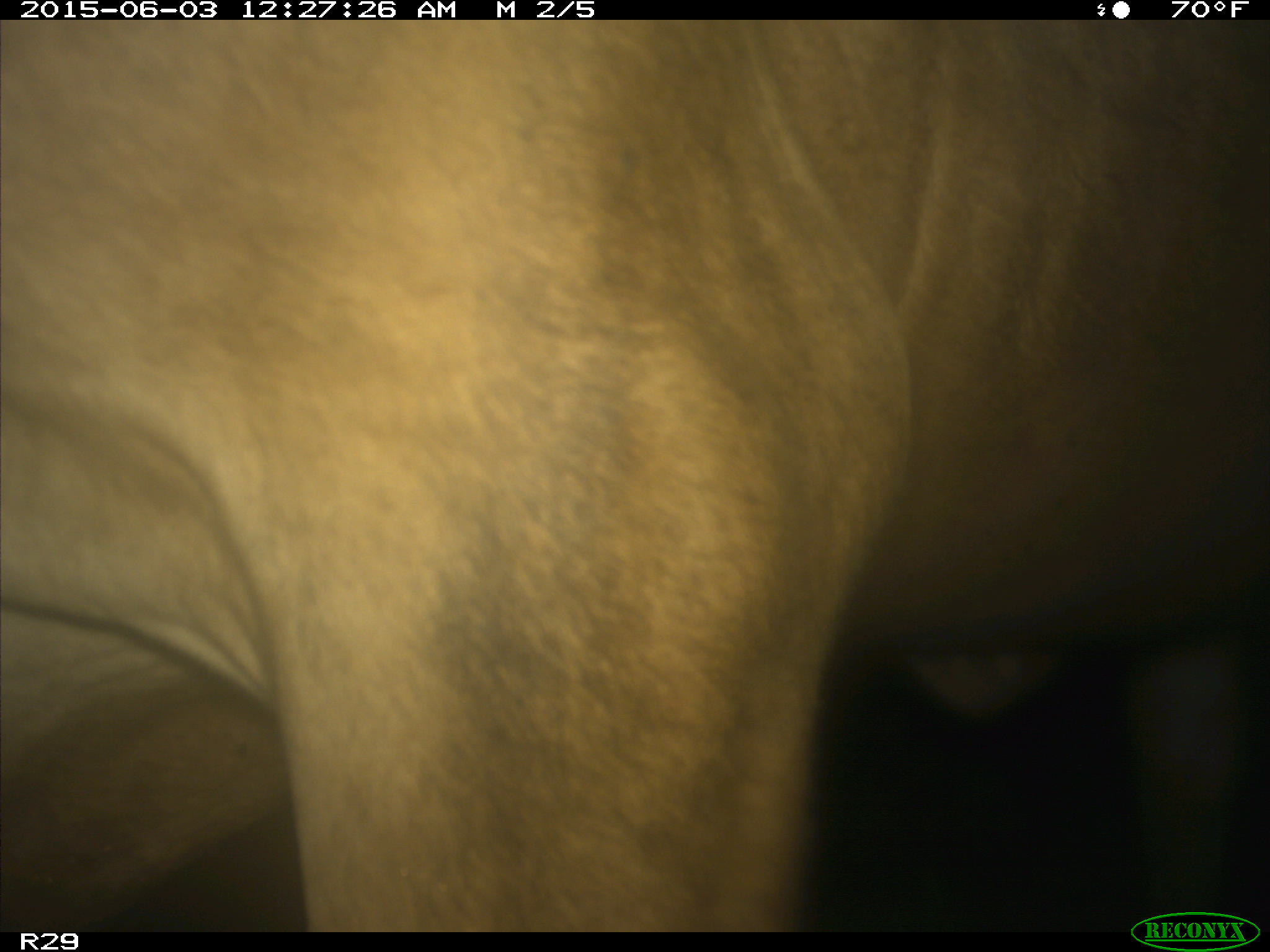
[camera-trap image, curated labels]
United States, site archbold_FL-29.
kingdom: Animalia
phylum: Chordata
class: Mammalia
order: Artiodactyla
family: Bovidae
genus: Bos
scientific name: Bos taurus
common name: domestic cow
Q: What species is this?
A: Bos taurus (domestic cow).